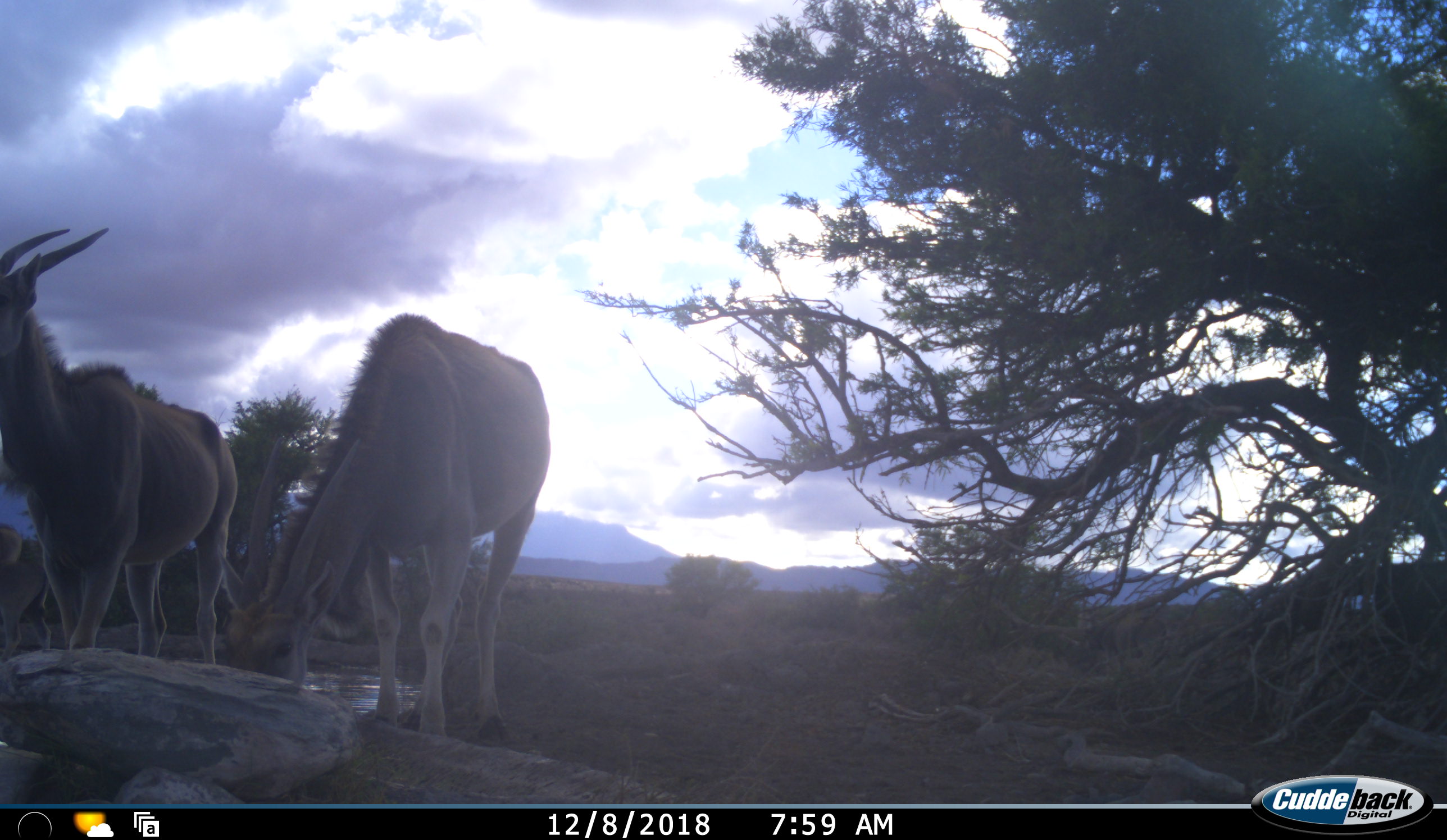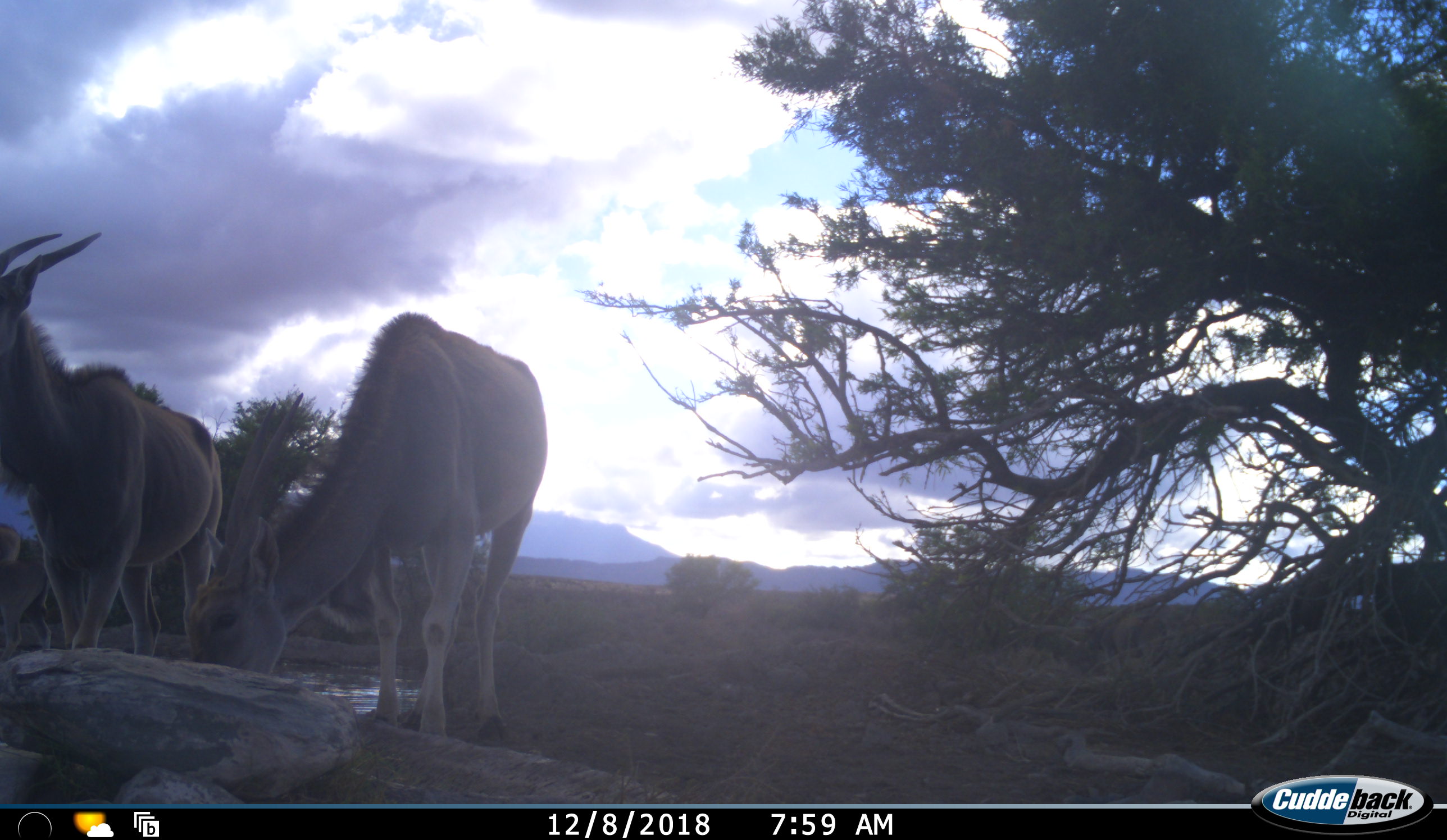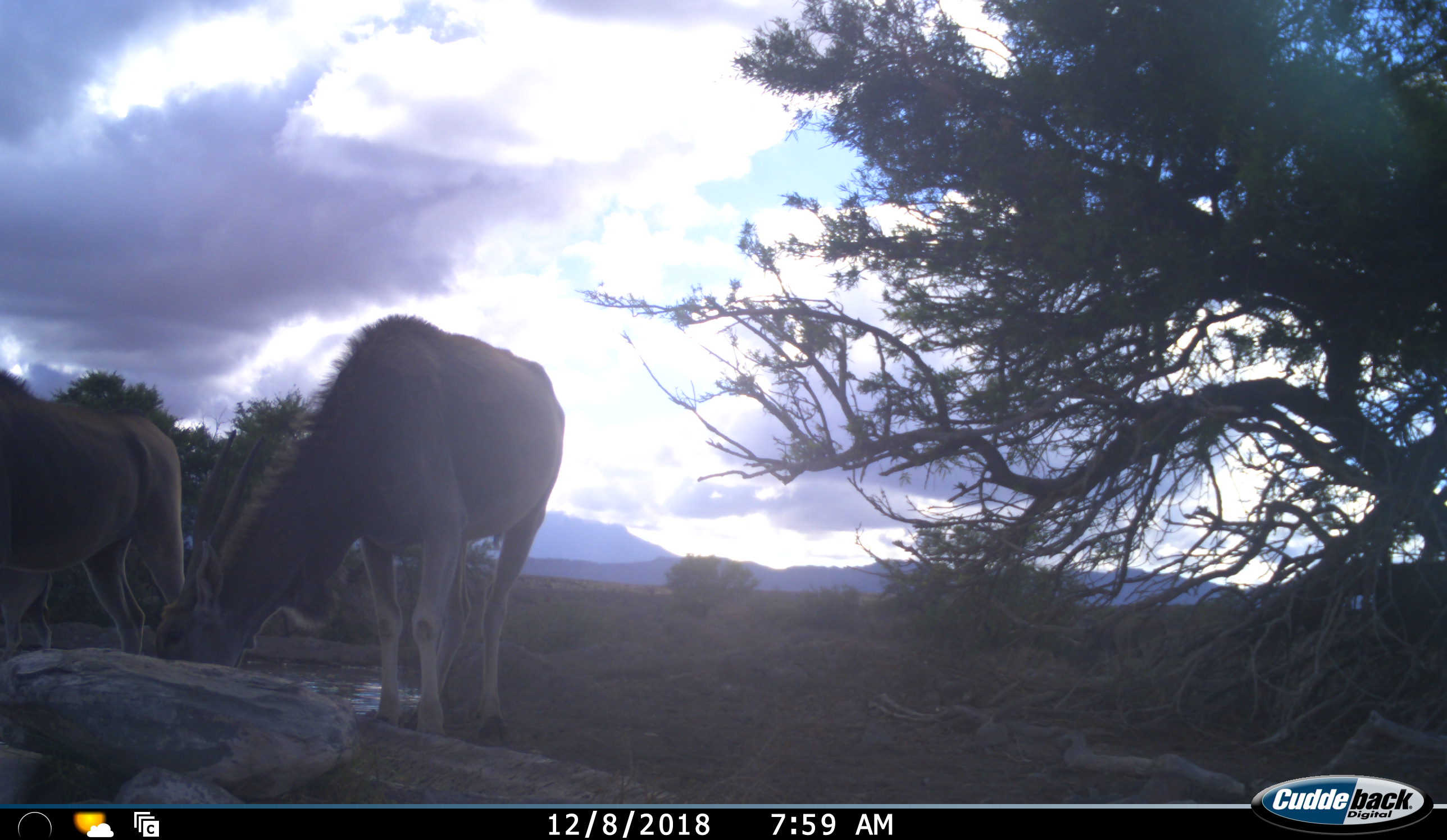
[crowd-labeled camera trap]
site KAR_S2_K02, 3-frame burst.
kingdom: Animalia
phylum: Chordata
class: Mammalia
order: Artiodactyla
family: Bovidae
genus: Tragelaphus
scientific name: Tragelaphus oryx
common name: eland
Eland (Tragelaphus oryx), count 3. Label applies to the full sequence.